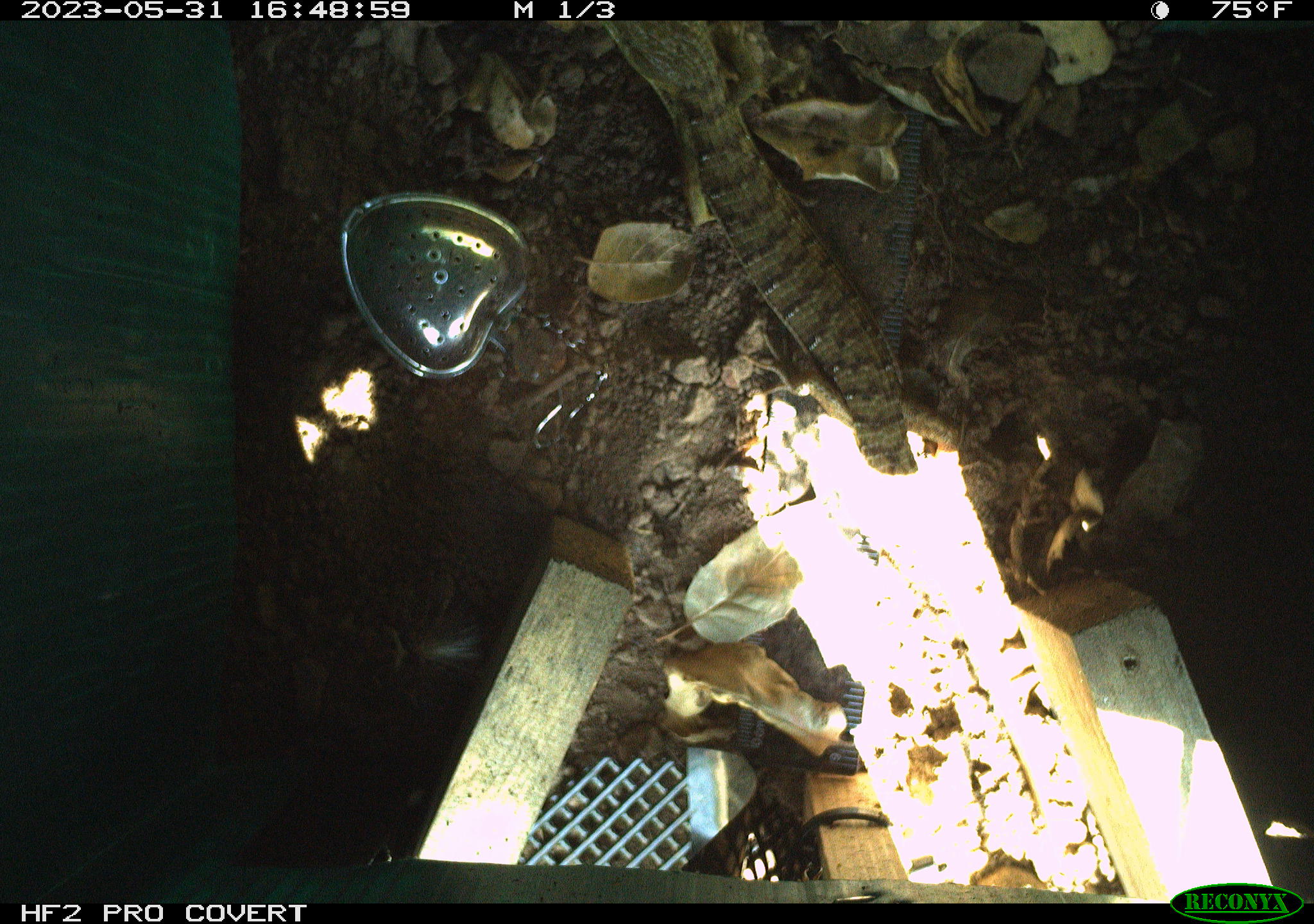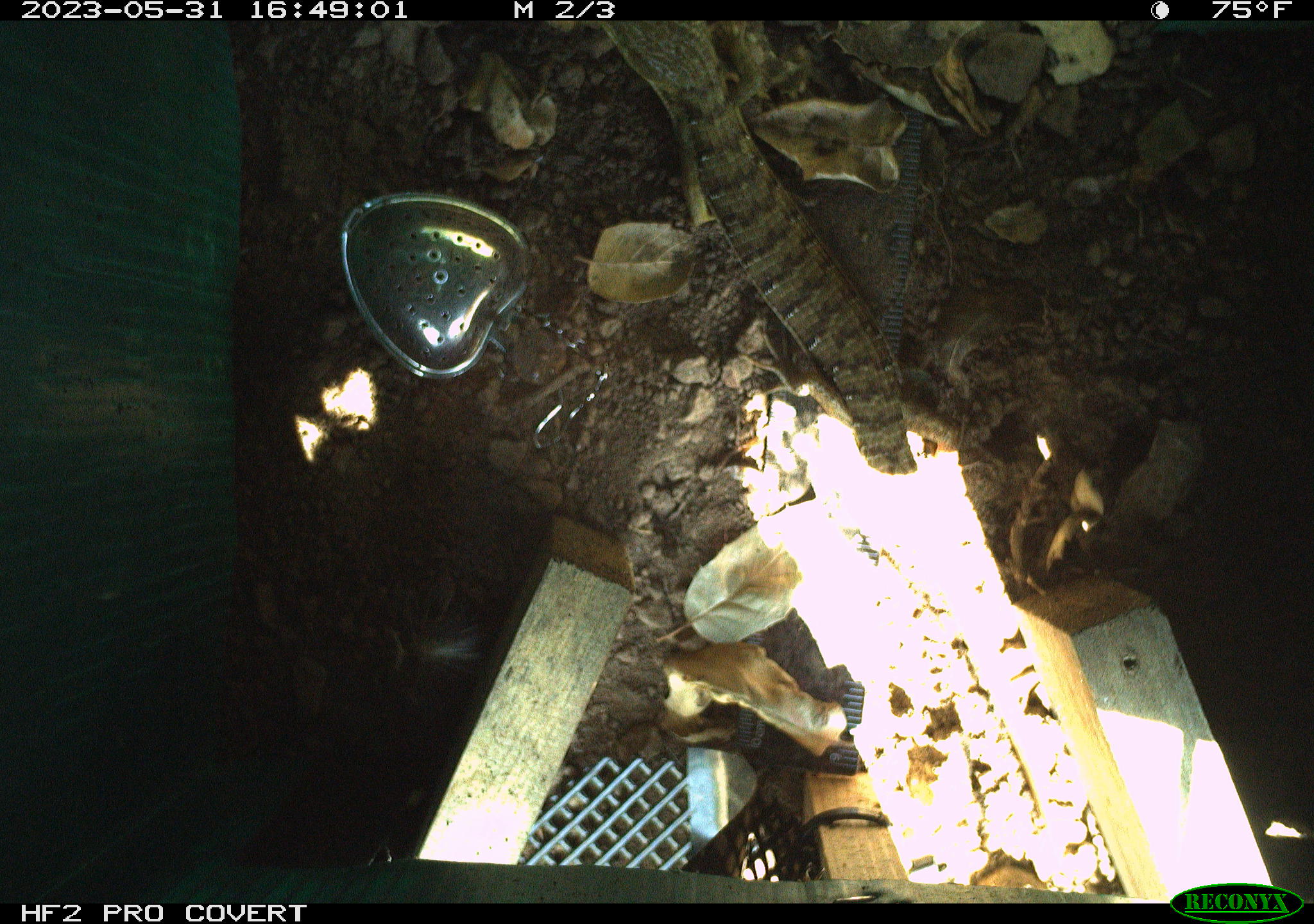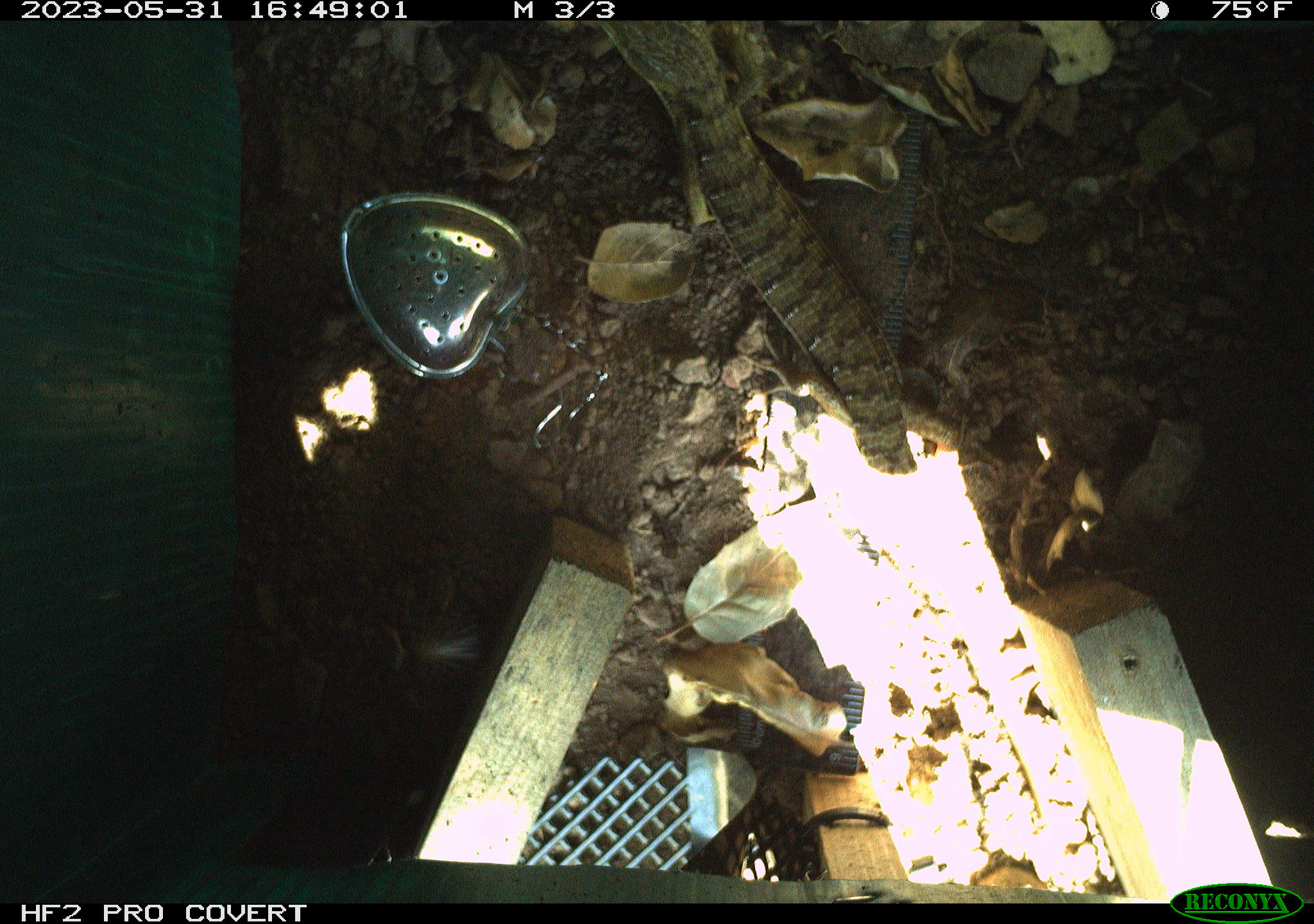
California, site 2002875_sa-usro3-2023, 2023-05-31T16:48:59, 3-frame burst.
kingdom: Animalia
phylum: Chordata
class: Reptilia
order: Squamata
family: Anguidae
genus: Elgaria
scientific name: Elgaria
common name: alligator lizards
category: elgaria species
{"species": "elgaria species (alligator lizards) (Elgaria)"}